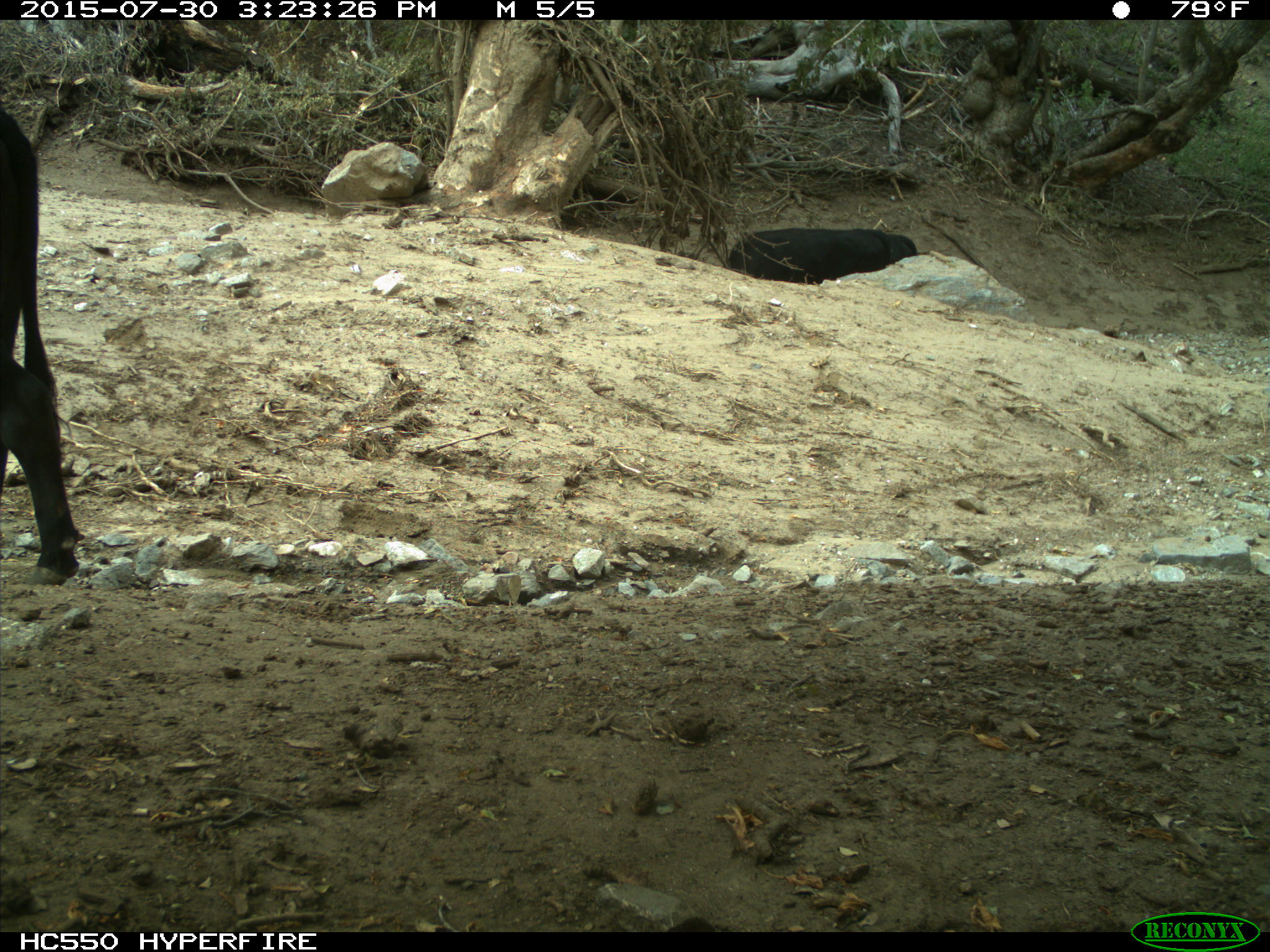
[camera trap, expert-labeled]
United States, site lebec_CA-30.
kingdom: Animalia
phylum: Chordata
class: Mammalia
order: Artiodactyla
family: Bovidae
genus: Bos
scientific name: Bos taurus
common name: domestic cow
Bos taurus (domestic cow).